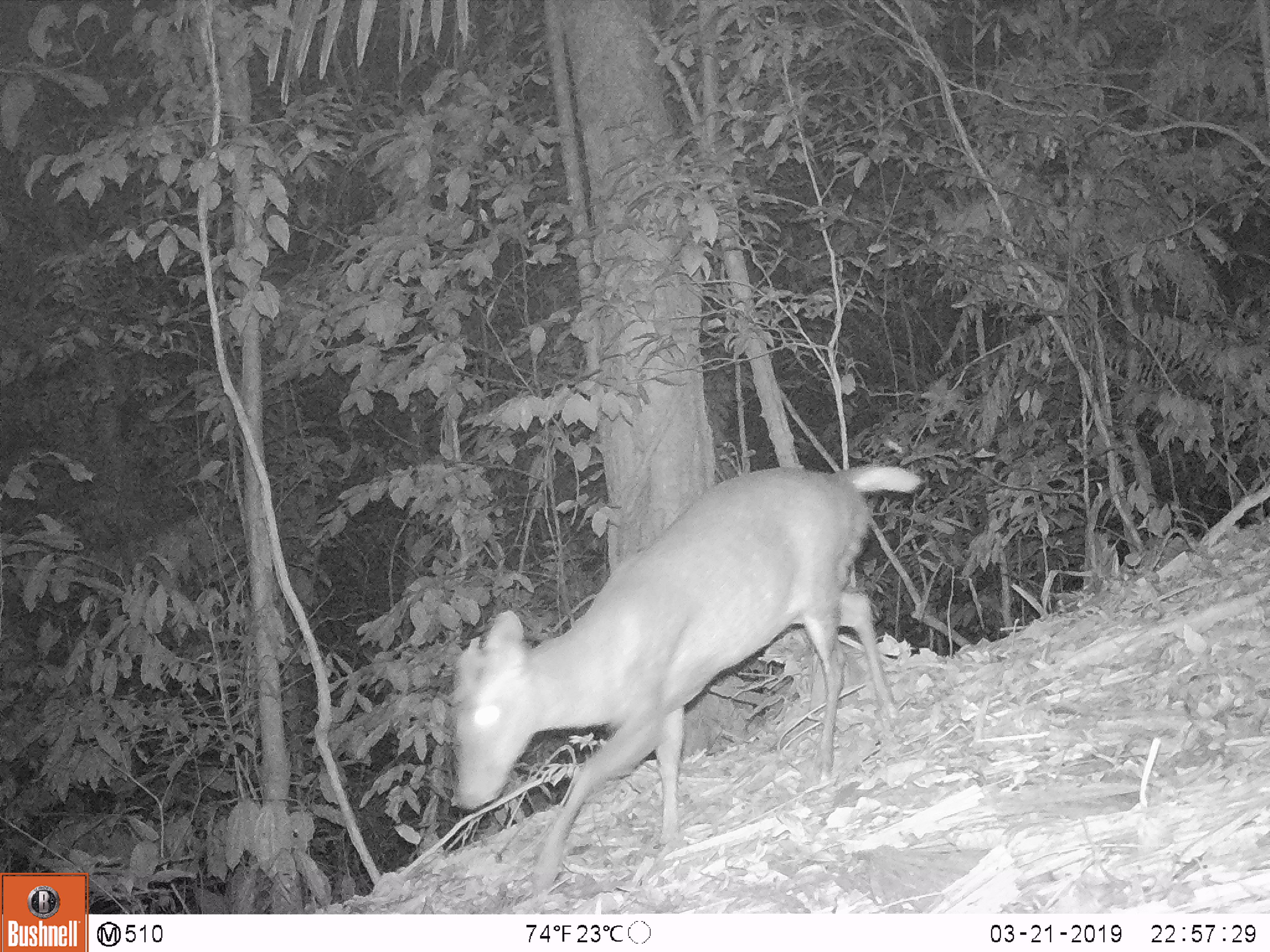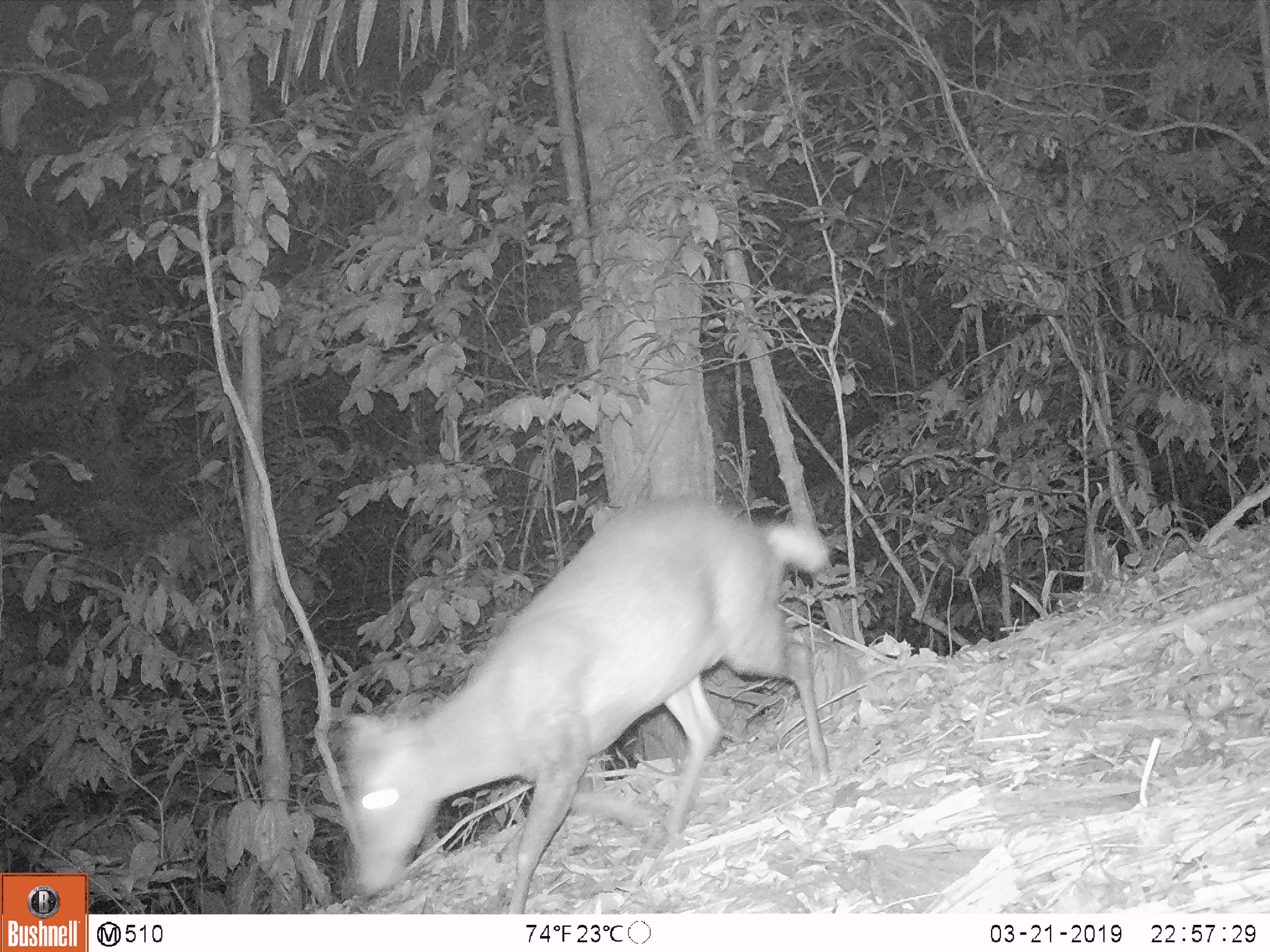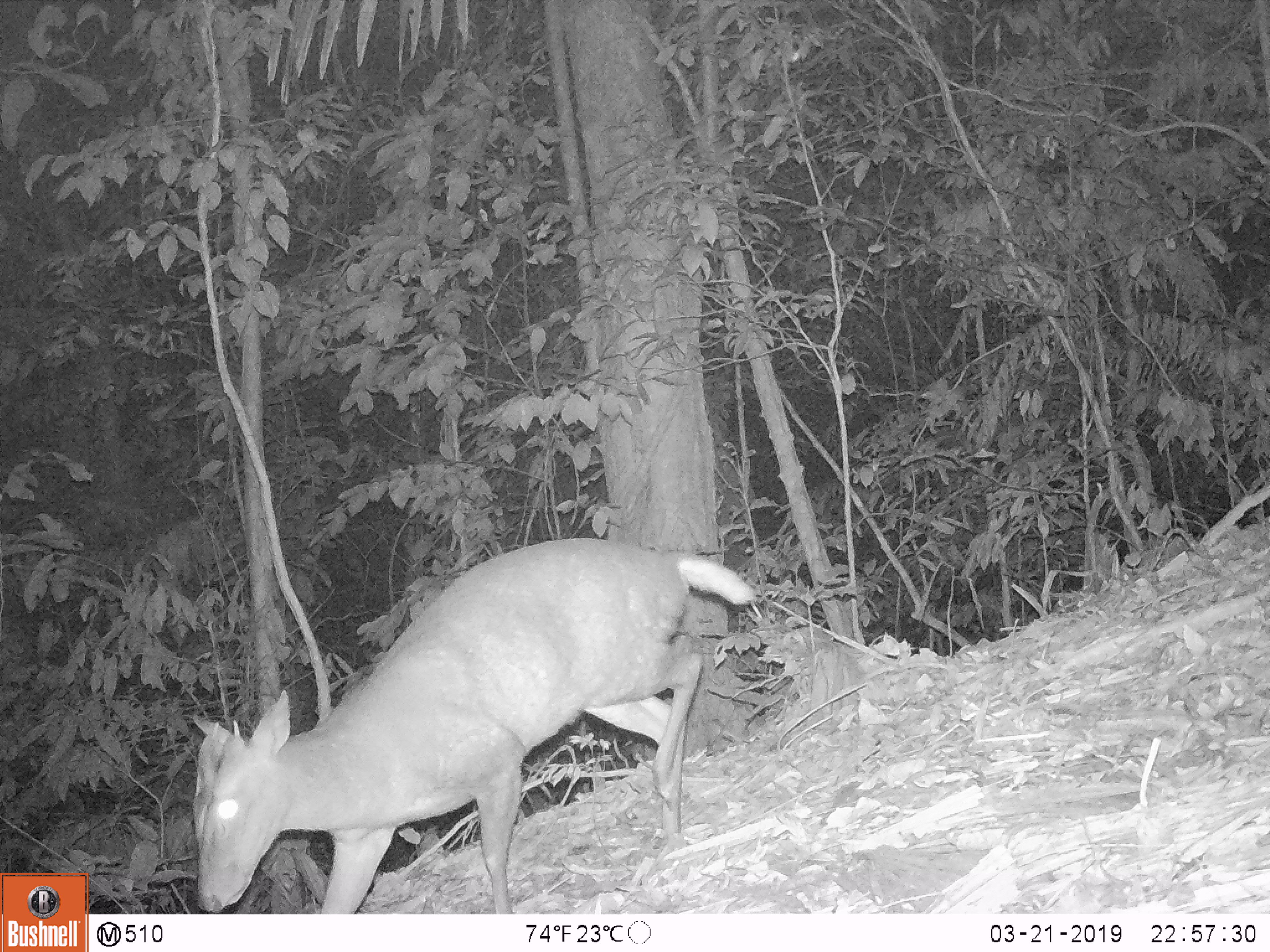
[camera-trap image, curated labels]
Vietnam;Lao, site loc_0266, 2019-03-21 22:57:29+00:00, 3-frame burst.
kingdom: Animalia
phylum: Chordata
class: Mammalia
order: Artiodactyla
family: Cervidae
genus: Muntiacus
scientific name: Muntiacus rooseveltorum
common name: roosevelt's muntjac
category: roosevelts muntjac group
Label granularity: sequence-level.